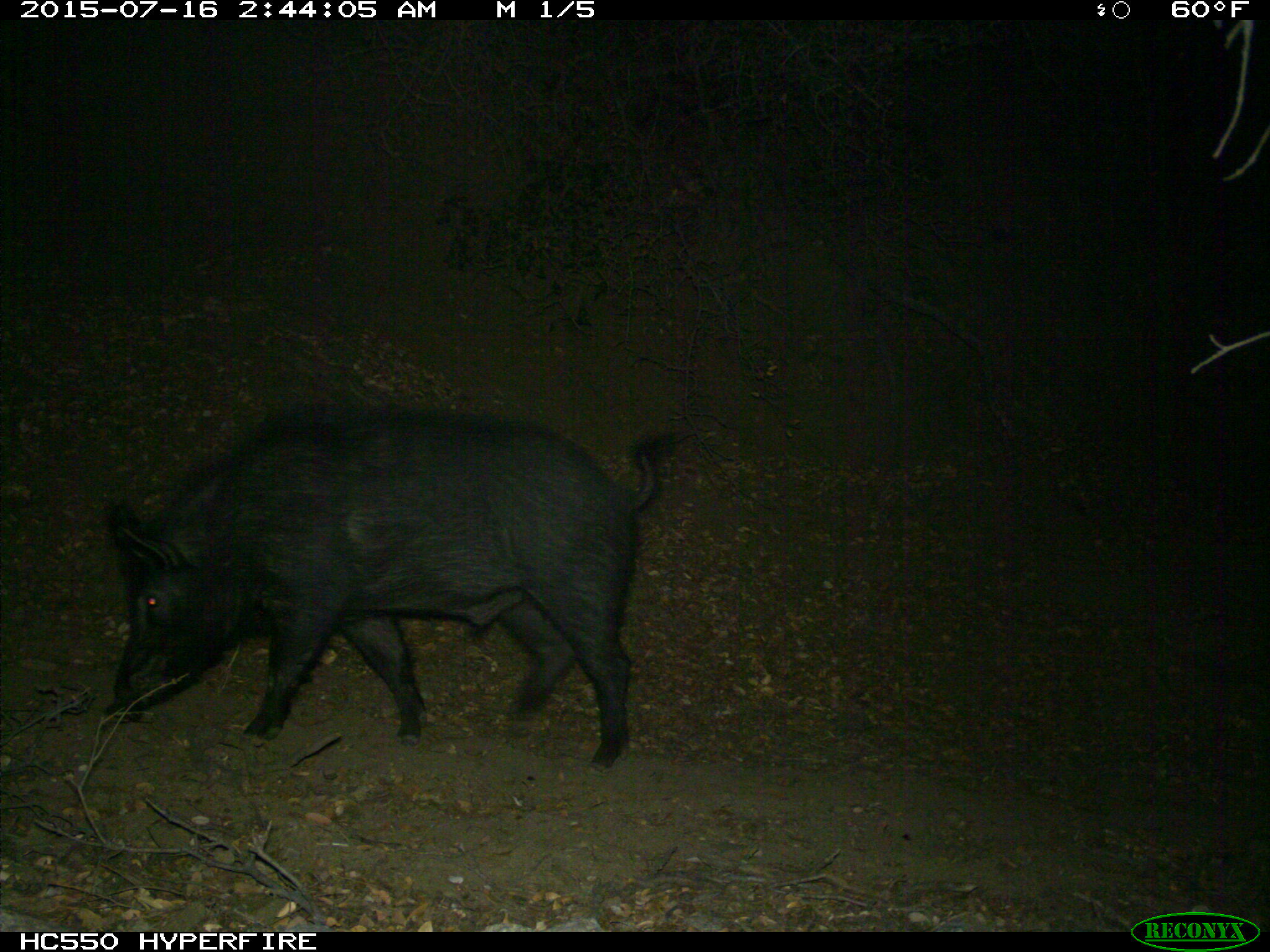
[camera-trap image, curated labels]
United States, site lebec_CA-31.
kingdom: Animalia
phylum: Chordata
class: Mammalia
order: Artiodactyla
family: Suidae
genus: Sus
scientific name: Sus scrofa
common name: wild boar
Sus scrofa (wild boar).